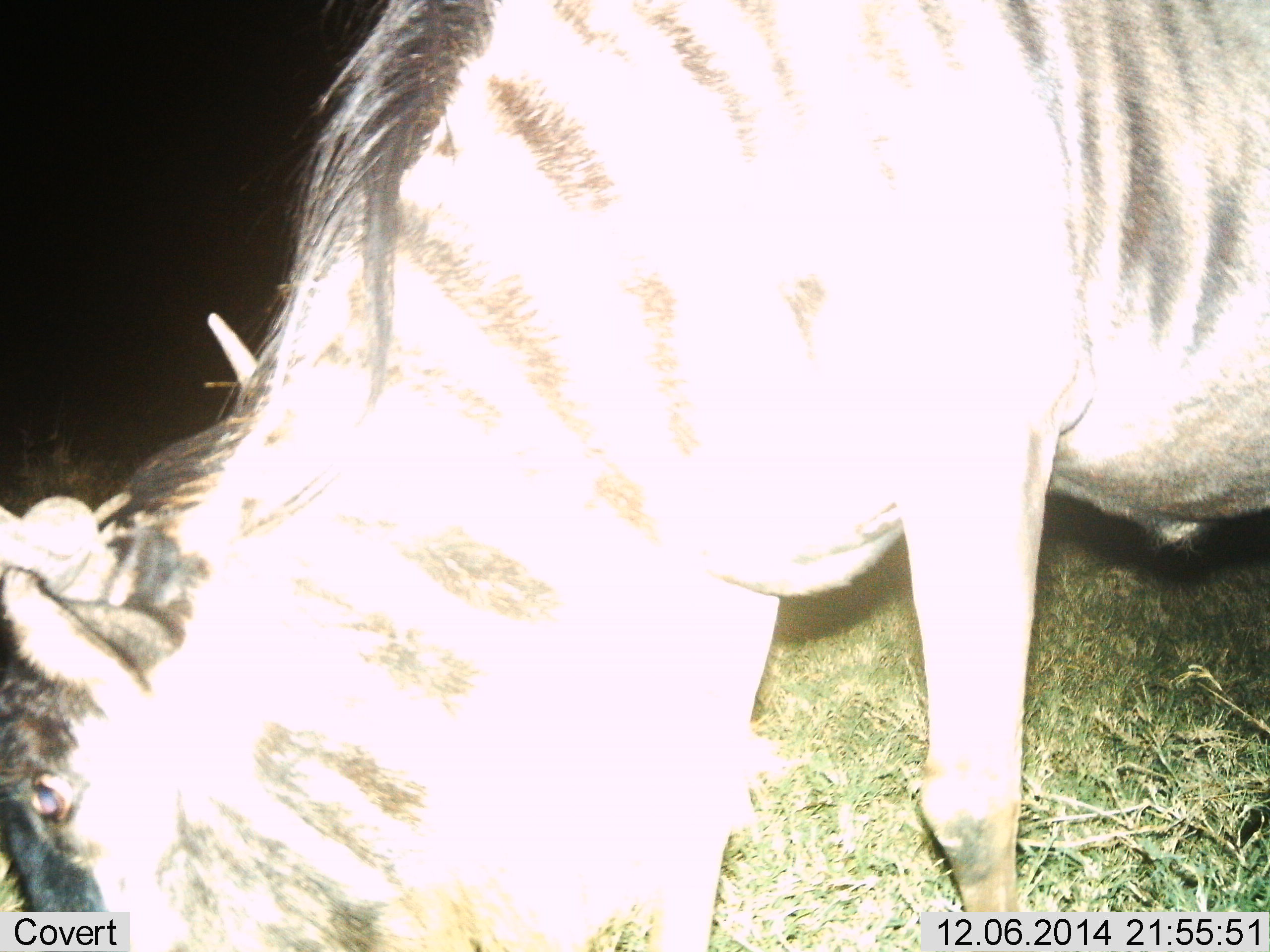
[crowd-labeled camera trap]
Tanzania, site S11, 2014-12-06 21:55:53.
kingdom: Animalia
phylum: Chordata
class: Mammalia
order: Artiodactyla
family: Bovidae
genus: Connochaetes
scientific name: Connochaetes taurinus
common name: blue wildebeest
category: wildebeest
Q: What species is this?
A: Wildebeest (blue wildebeest) (Connochaetes taurinus).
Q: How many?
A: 1.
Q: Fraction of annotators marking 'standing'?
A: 30%.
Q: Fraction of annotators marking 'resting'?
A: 0%.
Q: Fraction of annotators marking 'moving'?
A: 0%.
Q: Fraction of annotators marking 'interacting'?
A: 0%.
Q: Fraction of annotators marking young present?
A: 0%.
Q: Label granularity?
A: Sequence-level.